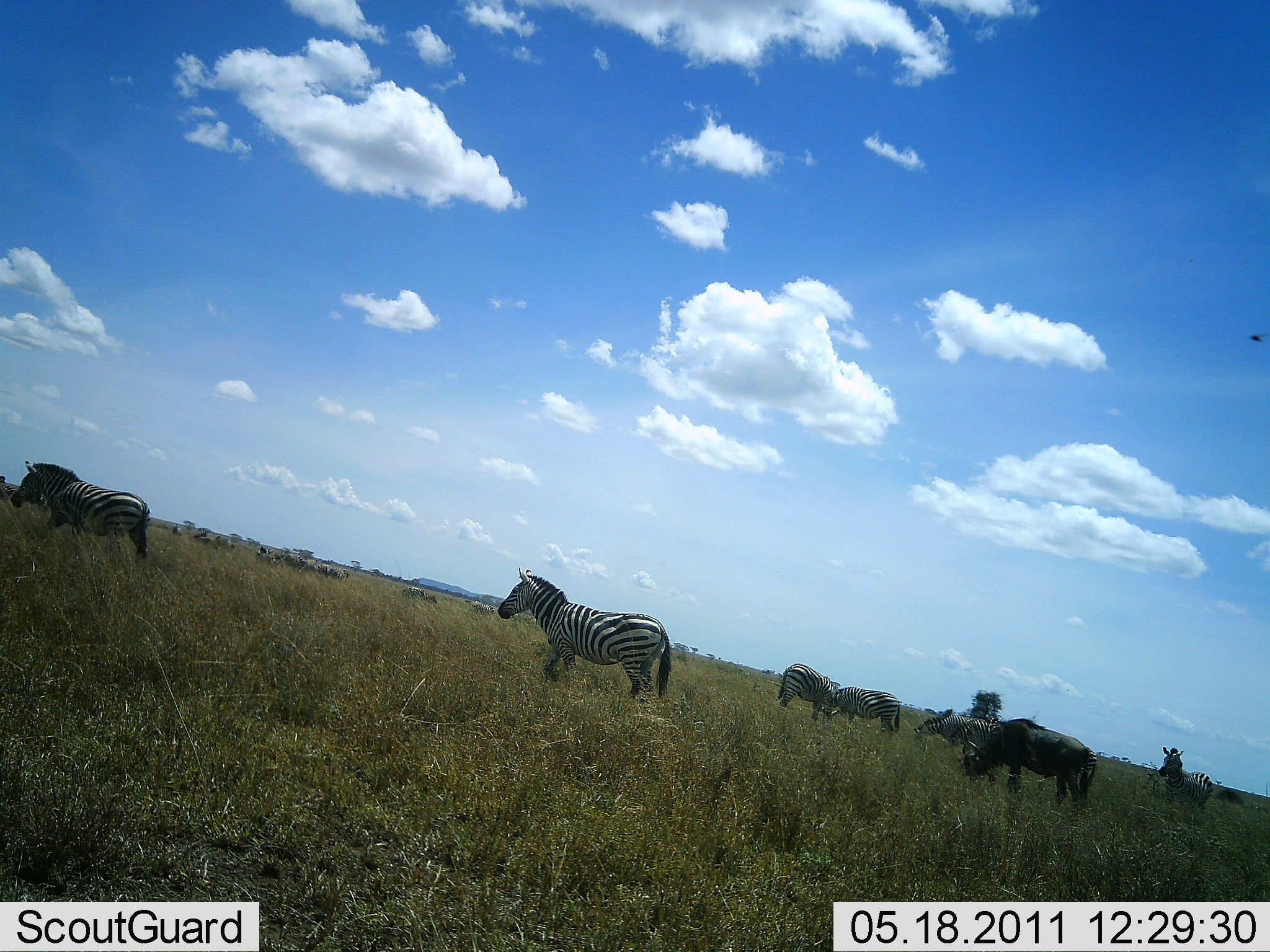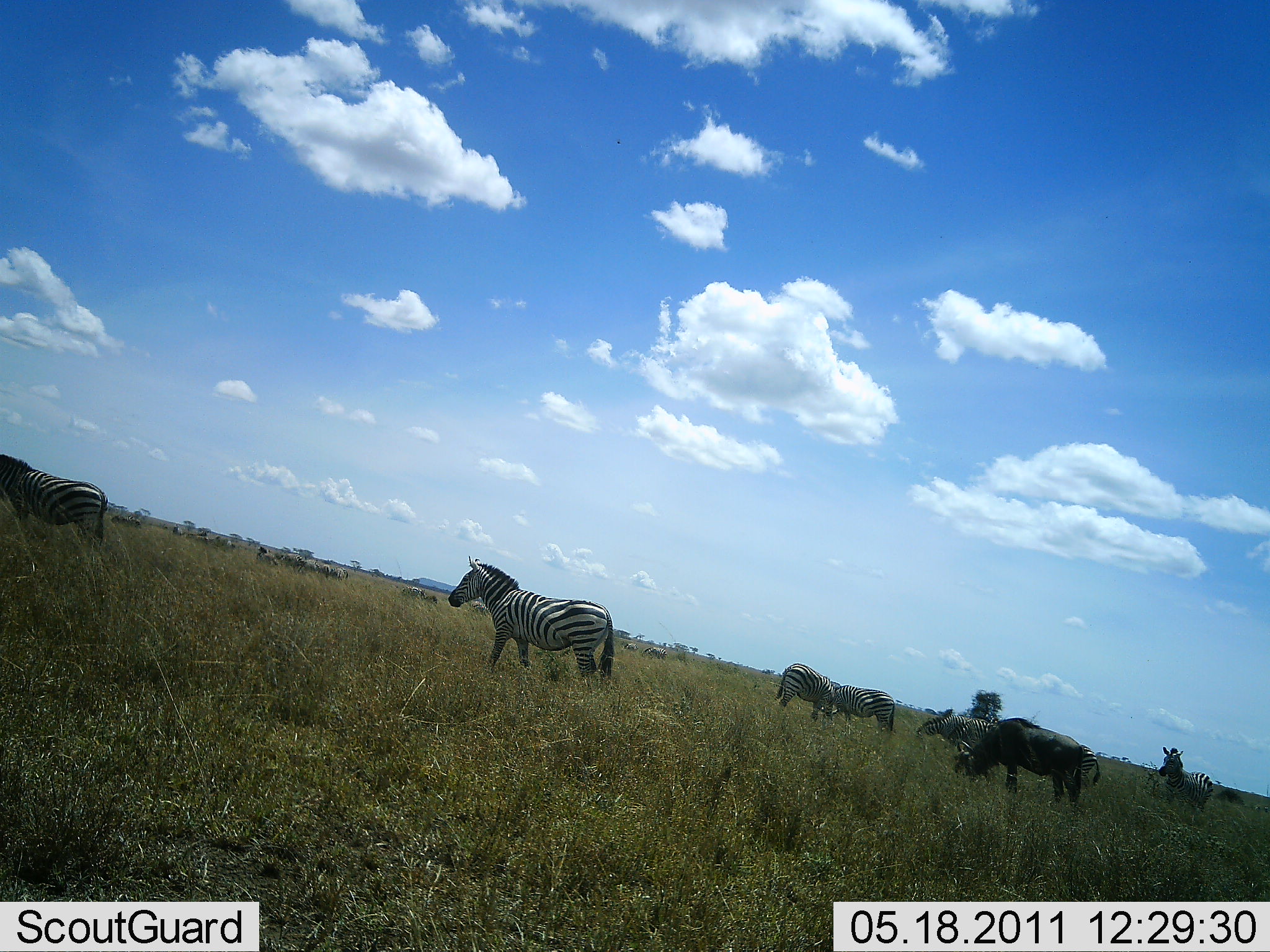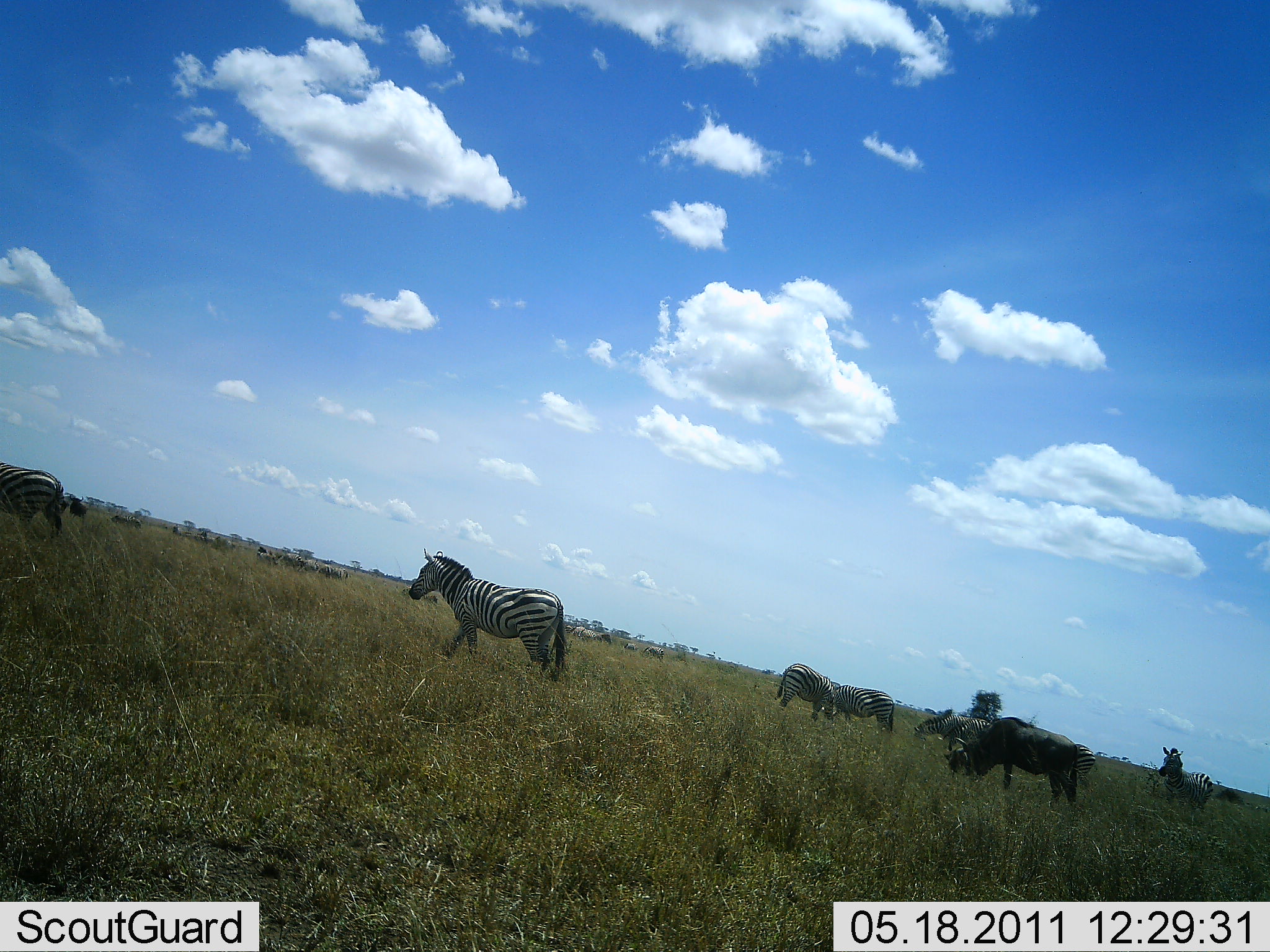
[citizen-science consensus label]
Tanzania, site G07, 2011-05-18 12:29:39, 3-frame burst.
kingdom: Animalia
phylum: Chordata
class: Mammalia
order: Artiodactyla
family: Bovidae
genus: Connochaetes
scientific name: Connochaetes taurinus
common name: blue wildebeest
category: wildebeest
Wildebeest (blue wildebeest) (Connochaetes taurinus), count 1. Behavior (volunteer vote fractions): standing 29%, resting 0%, moving 7%, interacting 0%. Young present (vote fraction): 0%. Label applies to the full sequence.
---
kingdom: Animalia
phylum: Chordata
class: Mammalia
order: Perissodactyla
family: Equidae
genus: Equus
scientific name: Equus quagga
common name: plains zebra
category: zebra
Zebra (plains zebra) (Equus quagga), count 6. Behavior (volunteer vote fractions): standing 53%, resting 0%, moving 65%, interacting 0%. Young present (vote fraction): 0%. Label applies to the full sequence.